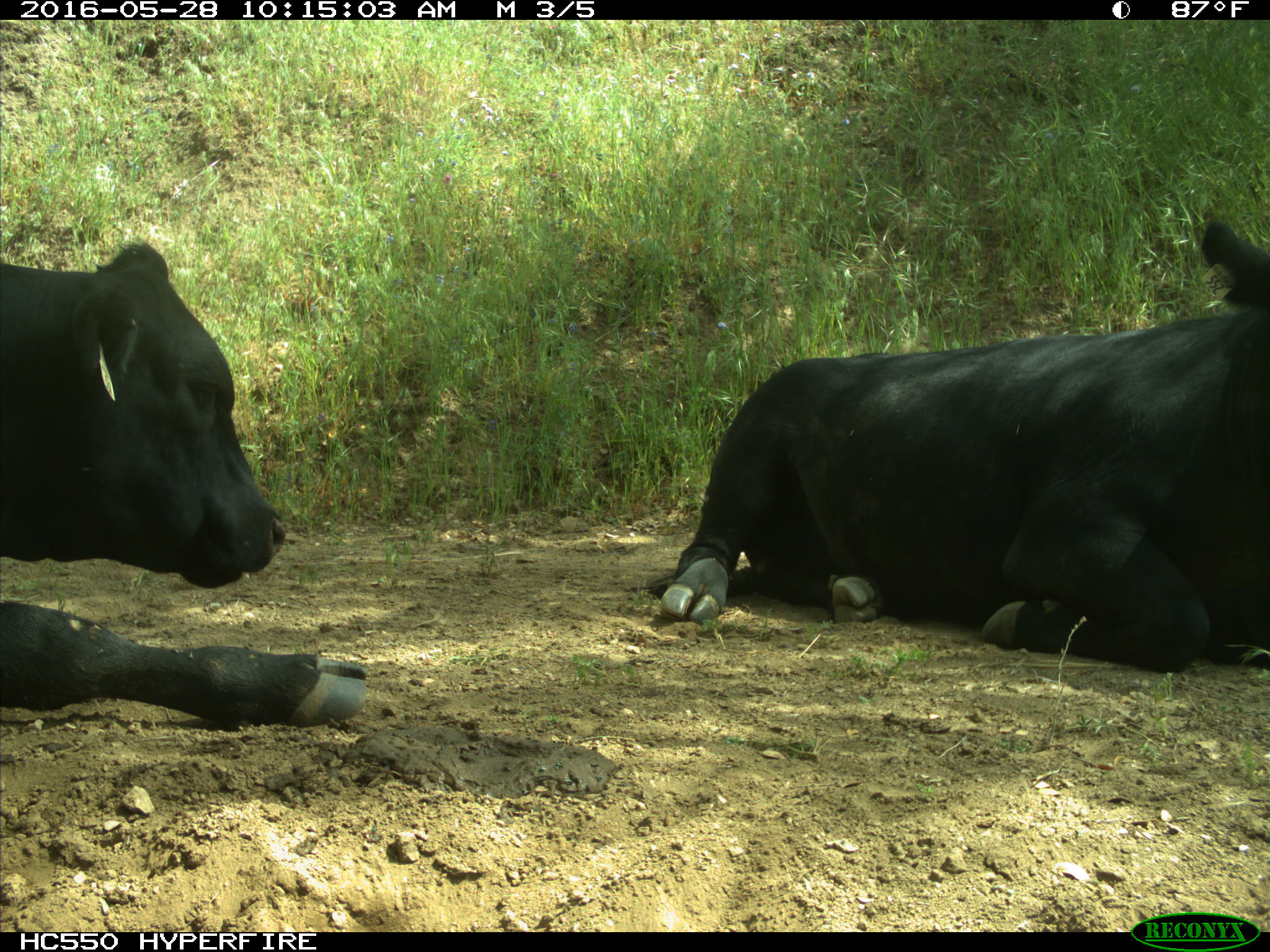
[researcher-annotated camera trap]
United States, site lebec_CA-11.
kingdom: Animalia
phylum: Chordata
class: Mammalia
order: Artiodactyla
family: Bovidae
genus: Bos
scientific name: Bos taurus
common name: domestic cow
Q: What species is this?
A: Bos taurus (domestic cow).